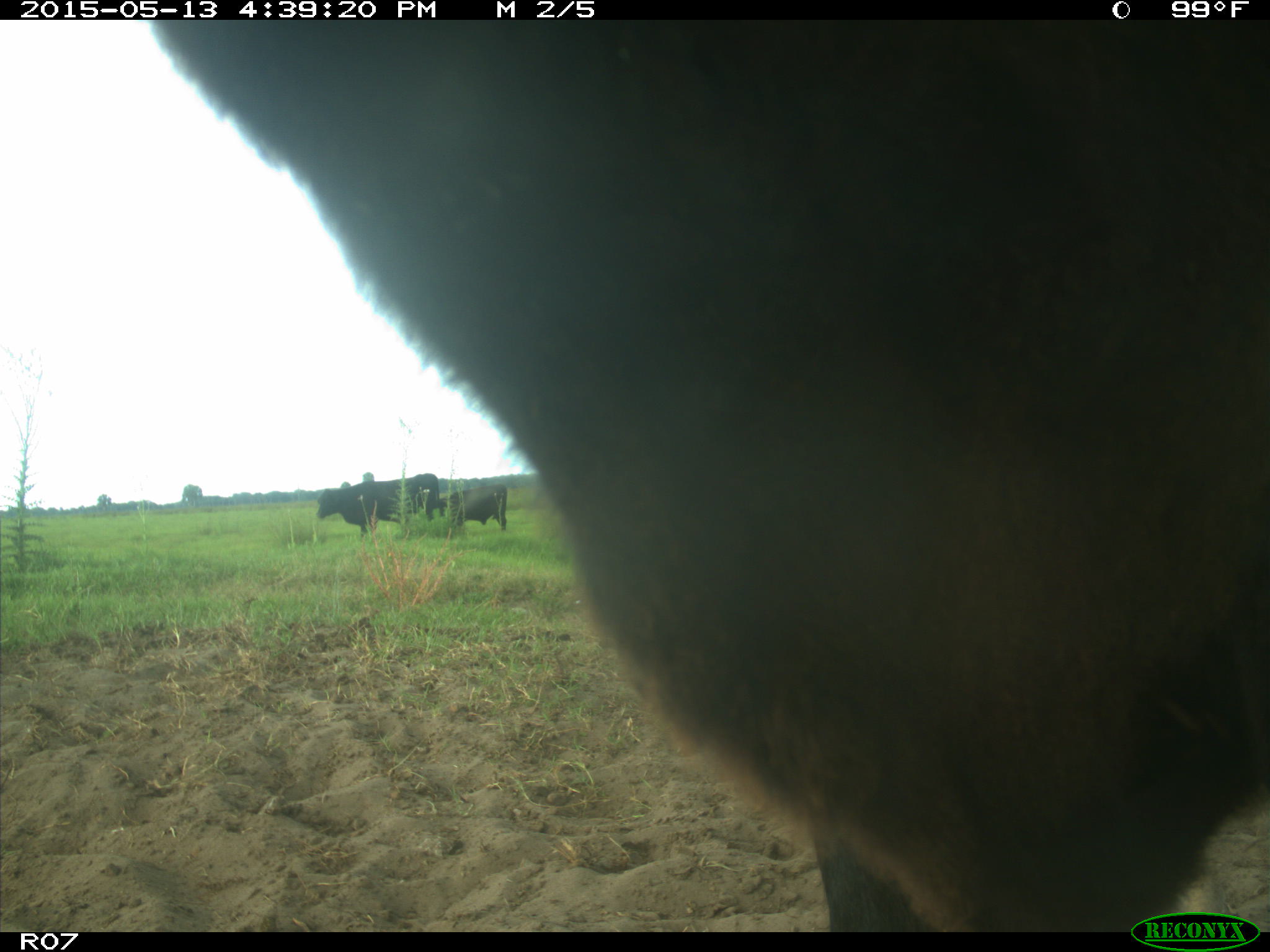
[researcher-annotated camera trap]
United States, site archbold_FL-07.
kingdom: Animalia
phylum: Chordata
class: Mammalia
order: Artiodactyla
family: Bovidae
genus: Bos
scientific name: Bos taurus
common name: domestic cow